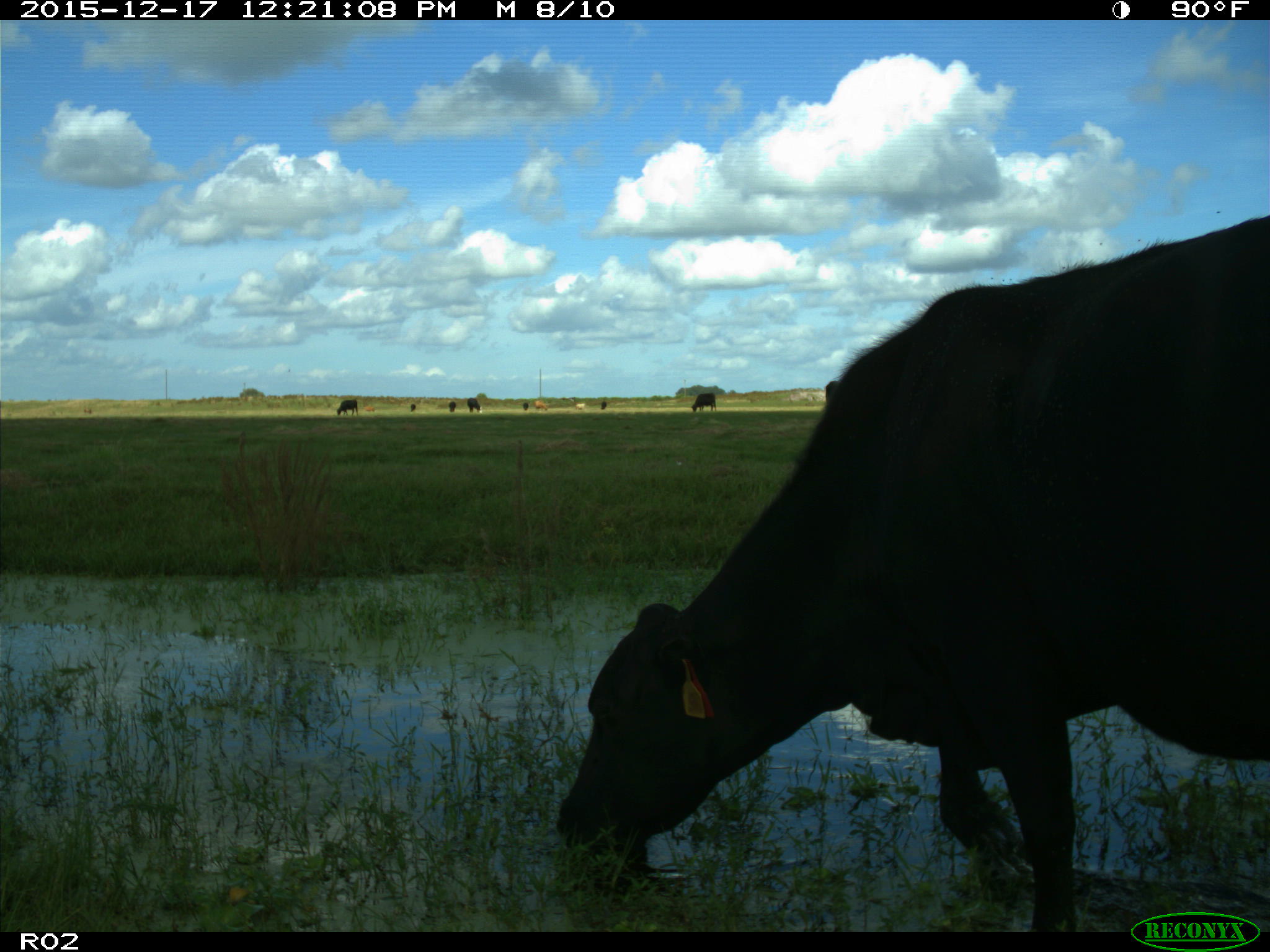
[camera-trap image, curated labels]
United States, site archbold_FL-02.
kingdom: Animalia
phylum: Chordata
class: Mammalia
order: Artiodactyla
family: Bovidae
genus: Bos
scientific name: Bos taurus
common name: domestic cow